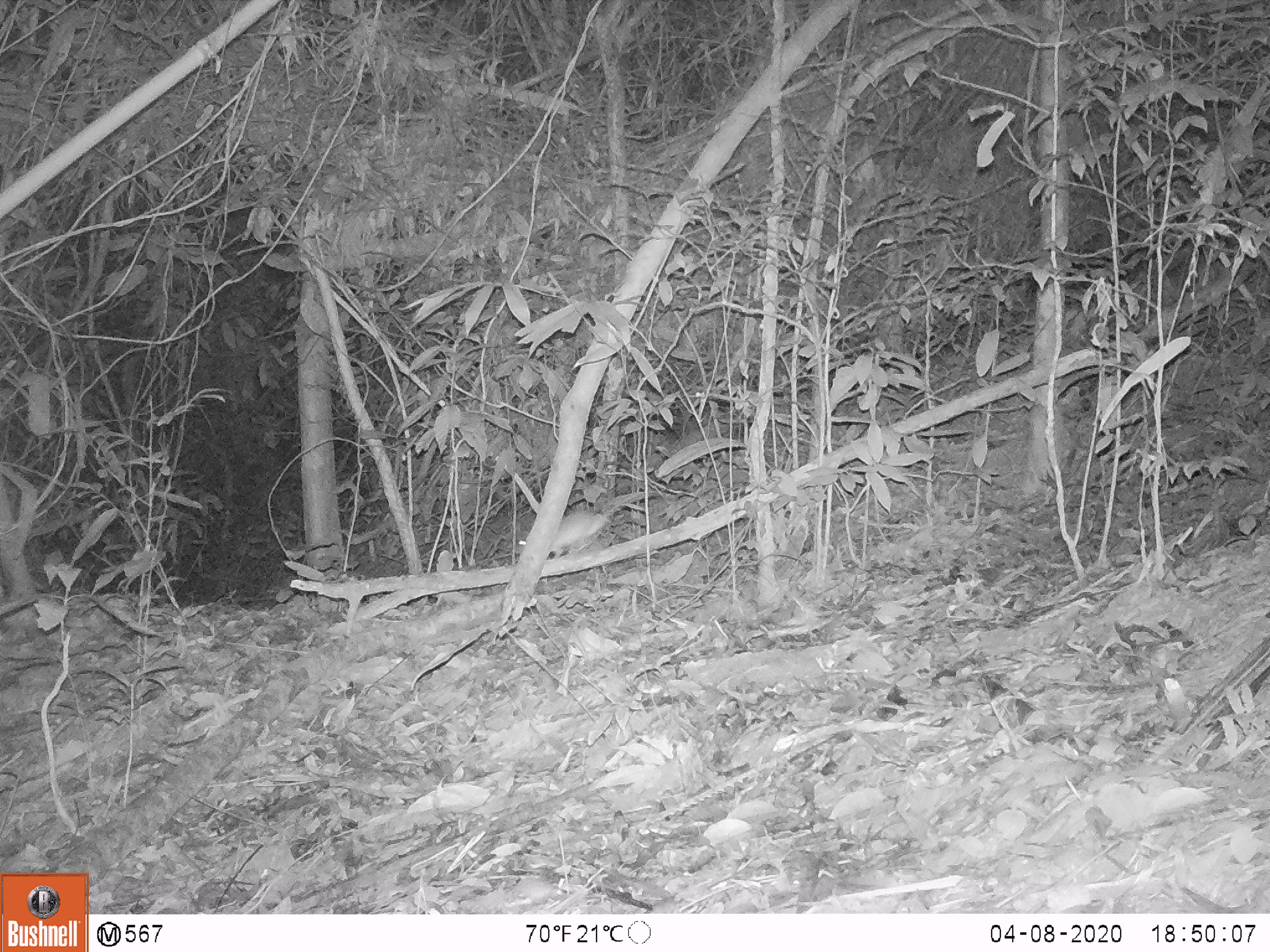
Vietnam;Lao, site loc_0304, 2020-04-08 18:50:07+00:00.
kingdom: Animalia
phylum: Chordata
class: Mammalia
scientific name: Mammalia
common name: mammal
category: unidentified small mammal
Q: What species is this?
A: Unidentified small mammal (mammal) (Mammalia).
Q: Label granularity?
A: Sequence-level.